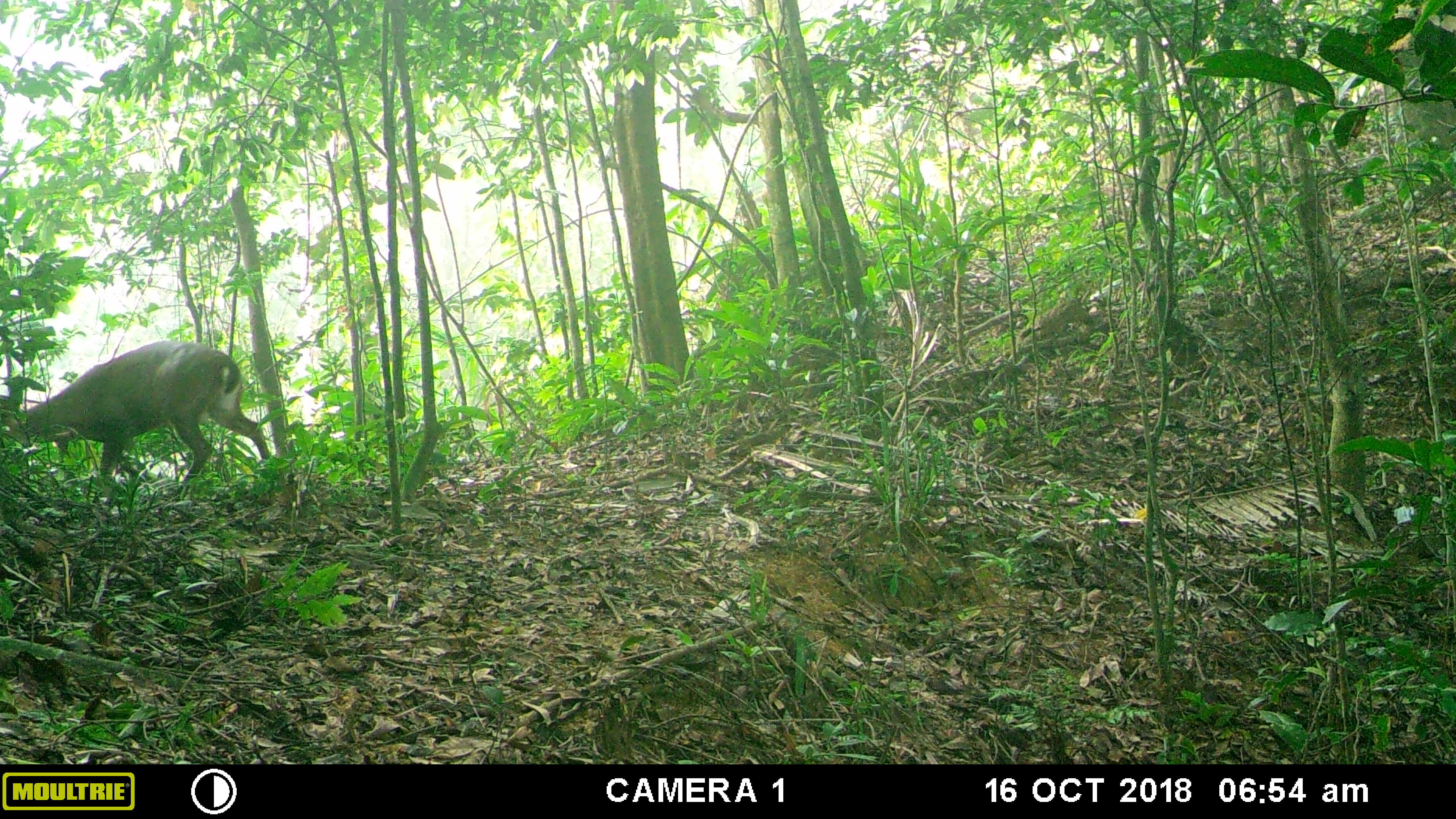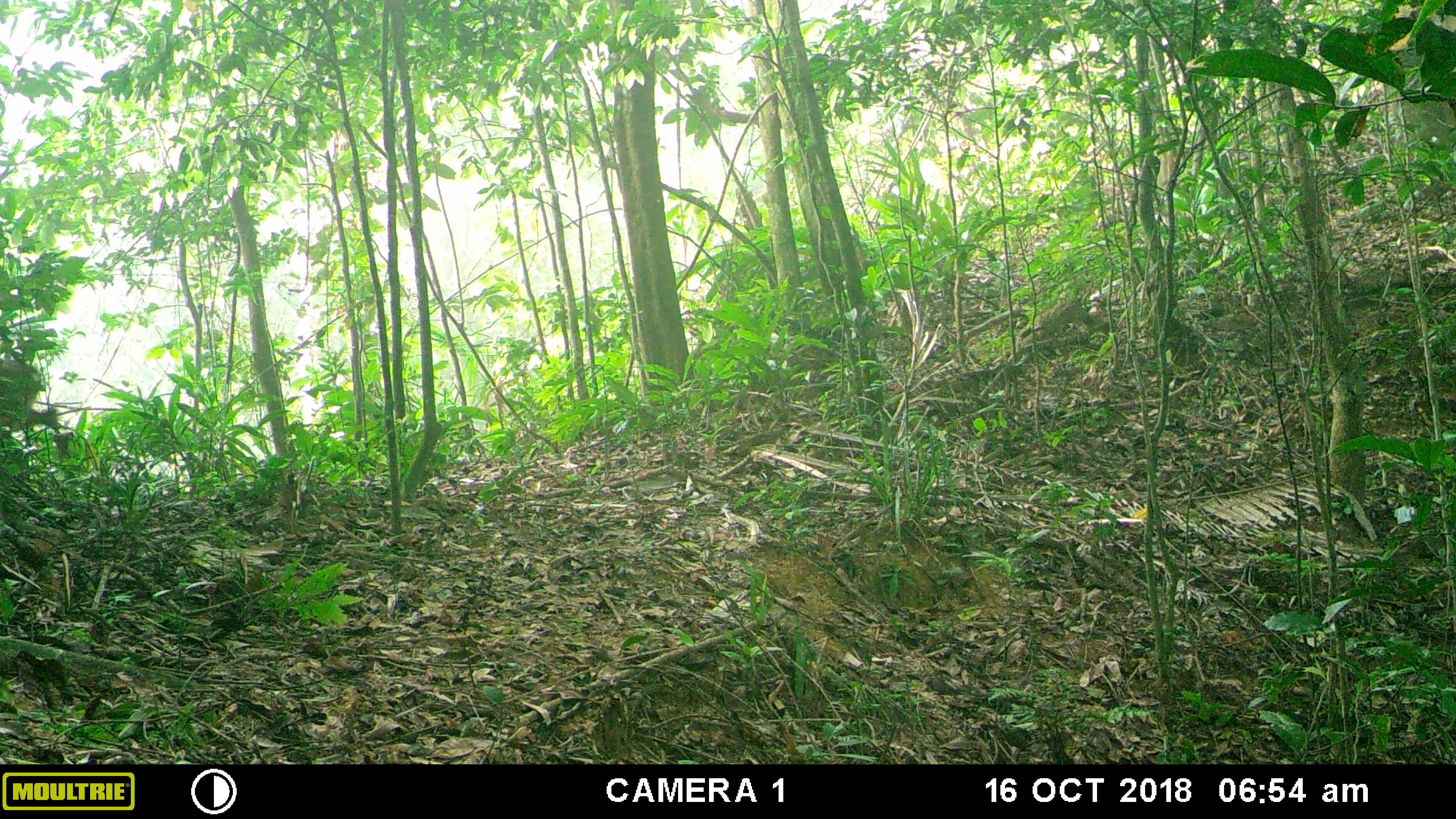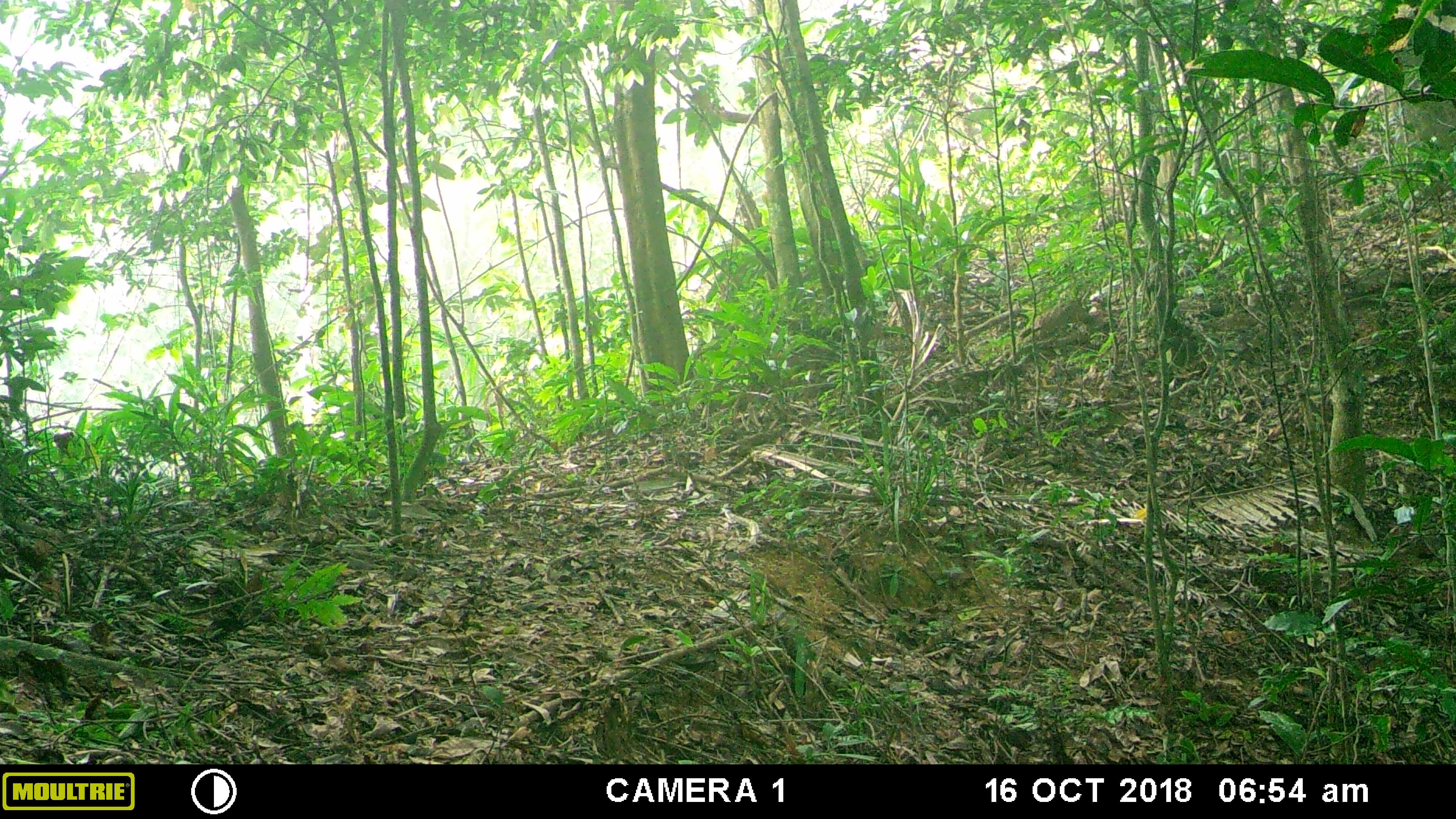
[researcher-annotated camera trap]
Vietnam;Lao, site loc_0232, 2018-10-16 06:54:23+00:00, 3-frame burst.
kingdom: Animalia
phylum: Chordata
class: Mammalia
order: Artiodactyla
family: Cervidae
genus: Muntiacus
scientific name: Muntiacus vuquangensis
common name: large-antlered muntjac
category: large antlered muntjac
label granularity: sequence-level